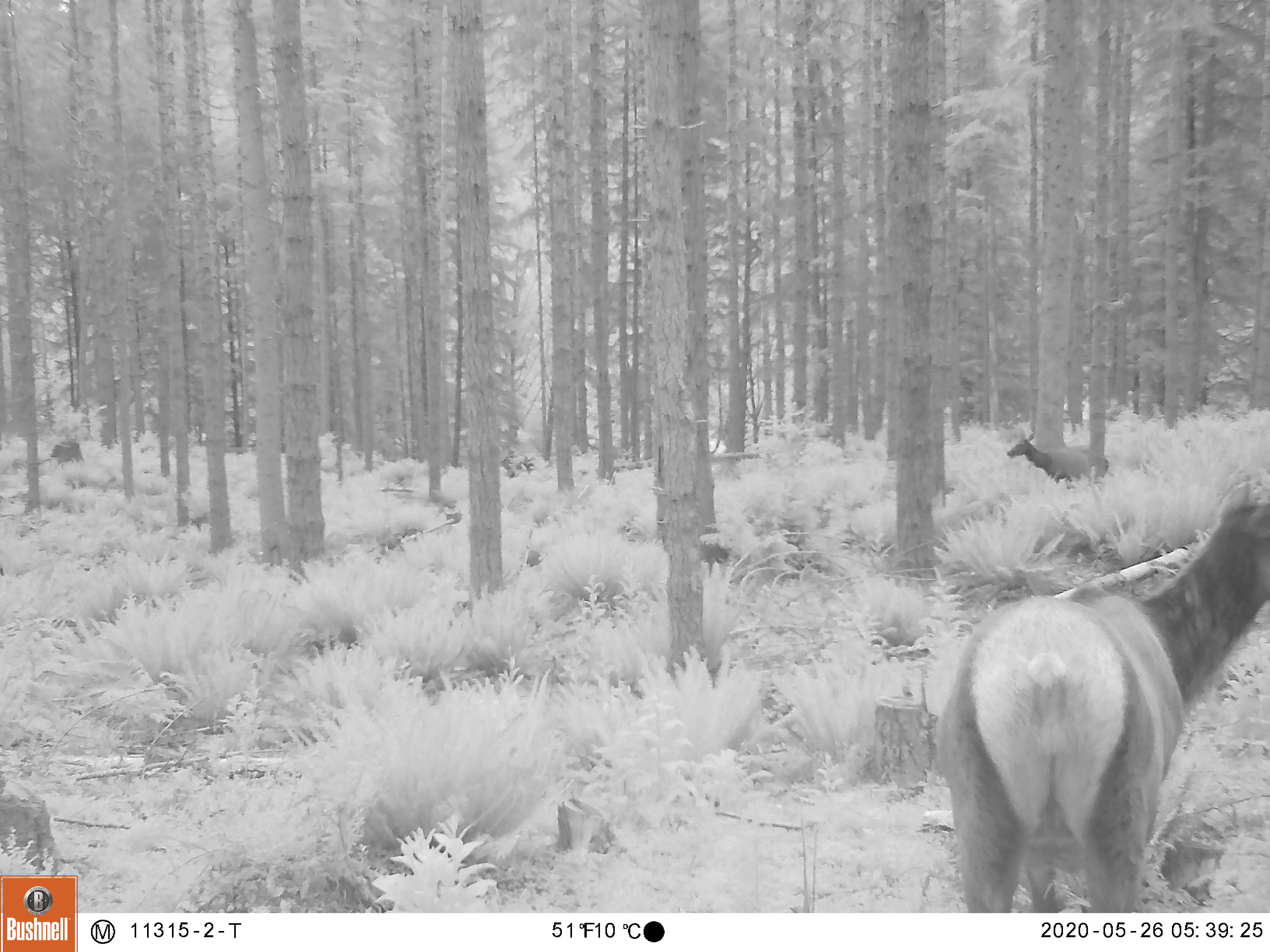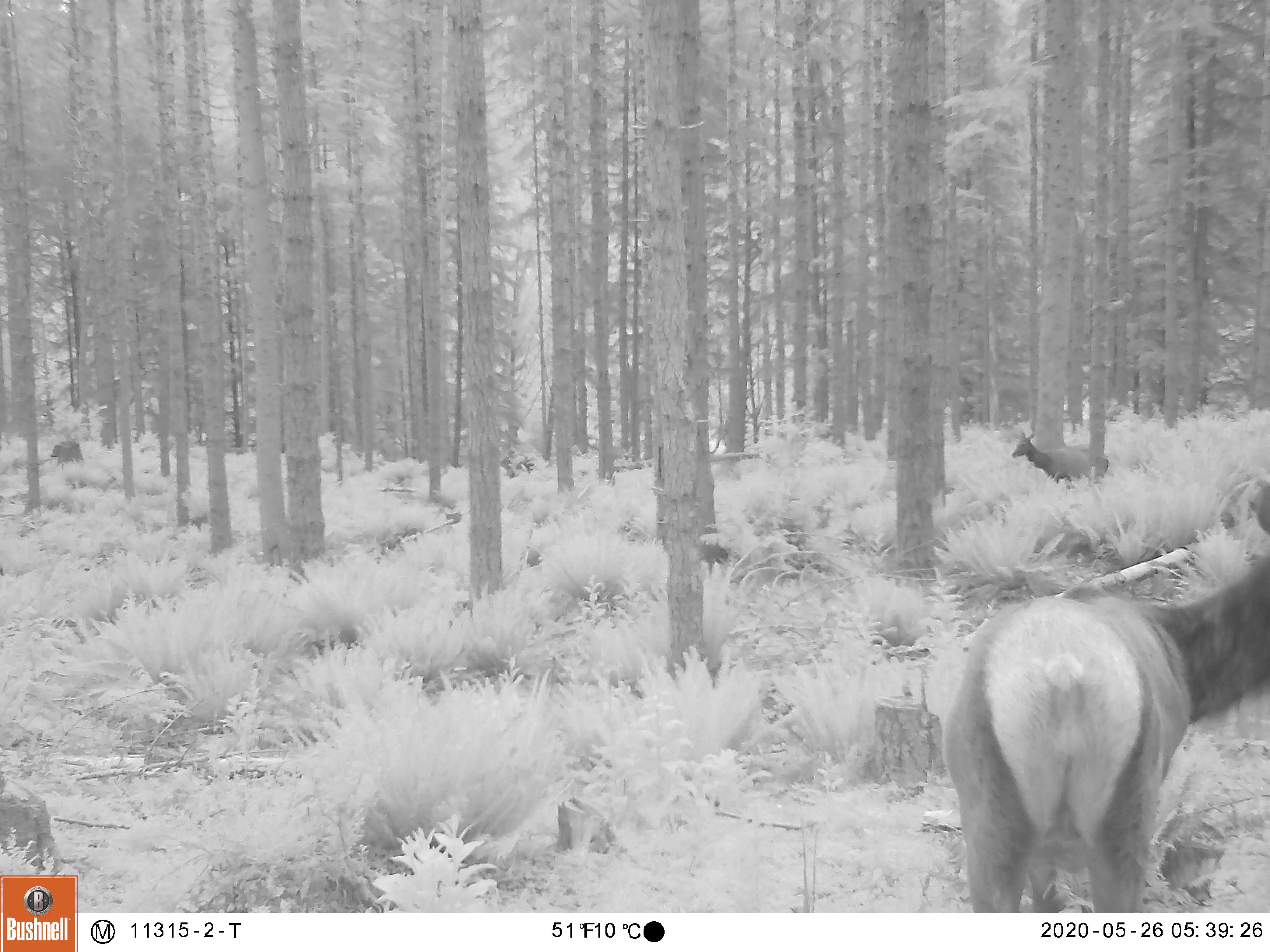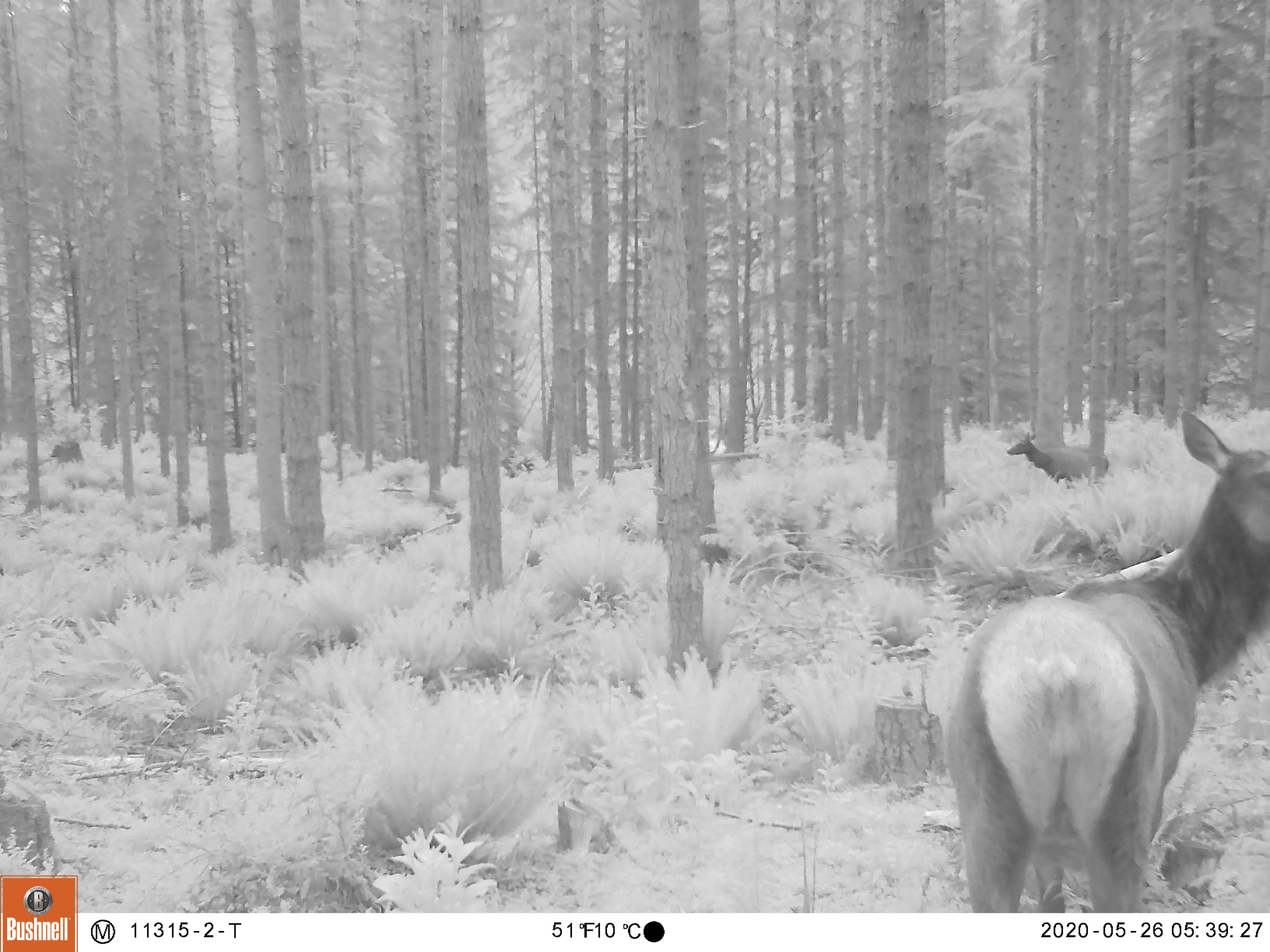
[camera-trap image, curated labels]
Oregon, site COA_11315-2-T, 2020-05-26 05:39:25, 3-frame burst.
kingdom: Animalia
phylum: Chordata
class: Mammalia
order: Artiodactyla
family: Cervidae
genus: Cervus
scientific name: Cervus canadensis roosevelti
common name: roosevelt elk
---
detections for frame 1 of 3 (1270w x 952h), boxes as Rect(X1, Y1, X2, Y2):
roosevelt elk: Rect(942, 490, 1264, 909); Rect(999, 426, 1109, 486)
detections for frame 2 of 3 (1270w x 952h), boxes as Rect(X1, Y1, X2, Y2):
roosevelt elk: Rect(938, 470, 1266, 909); Rect(1008, 428, 1110, 489)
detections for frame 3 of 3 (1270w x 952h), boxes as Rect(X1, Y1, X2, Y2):
roosevelt elk: Rect(942, 402, 1266, 906); Rect(1000, 431, 1118, 487)